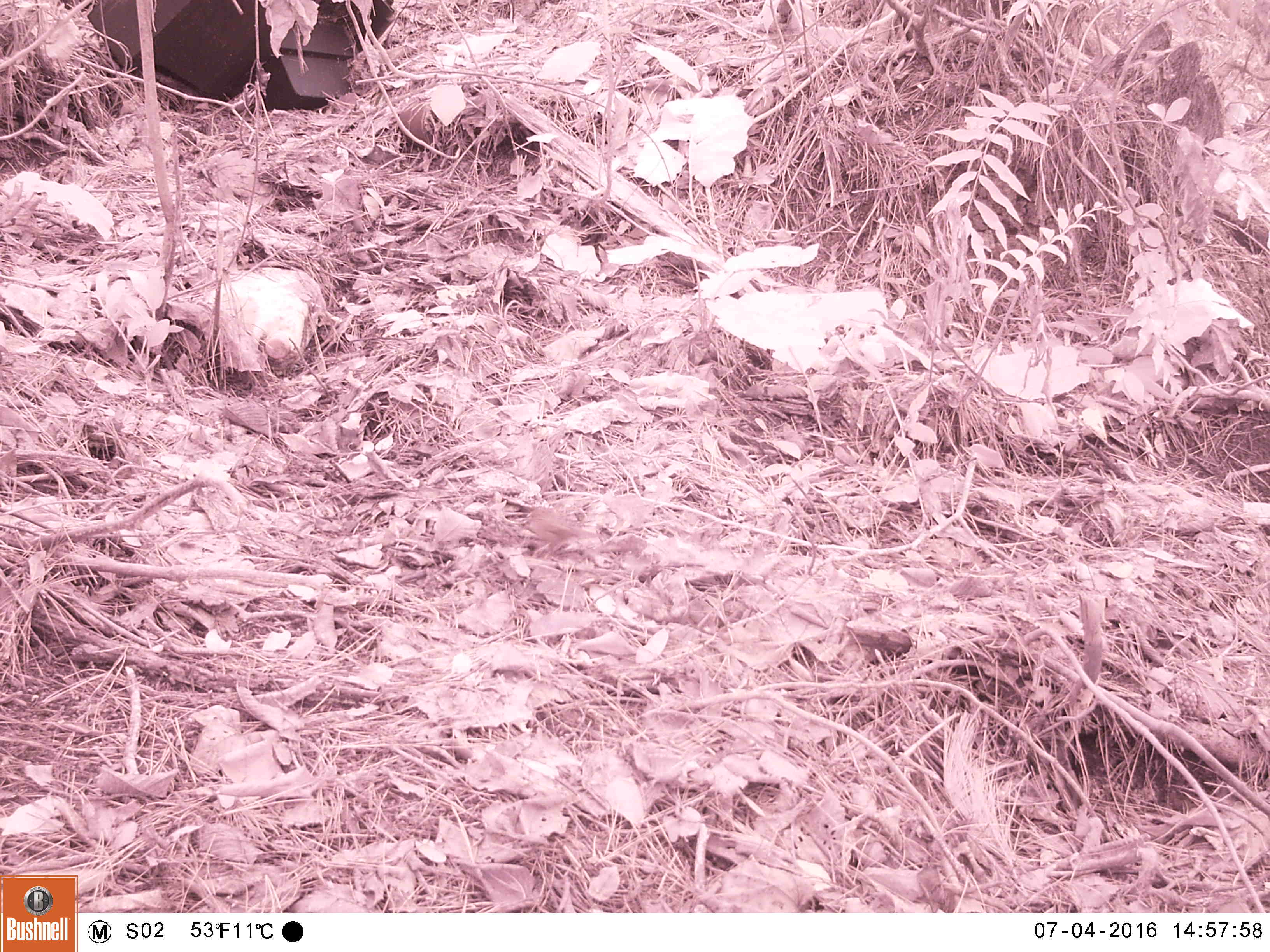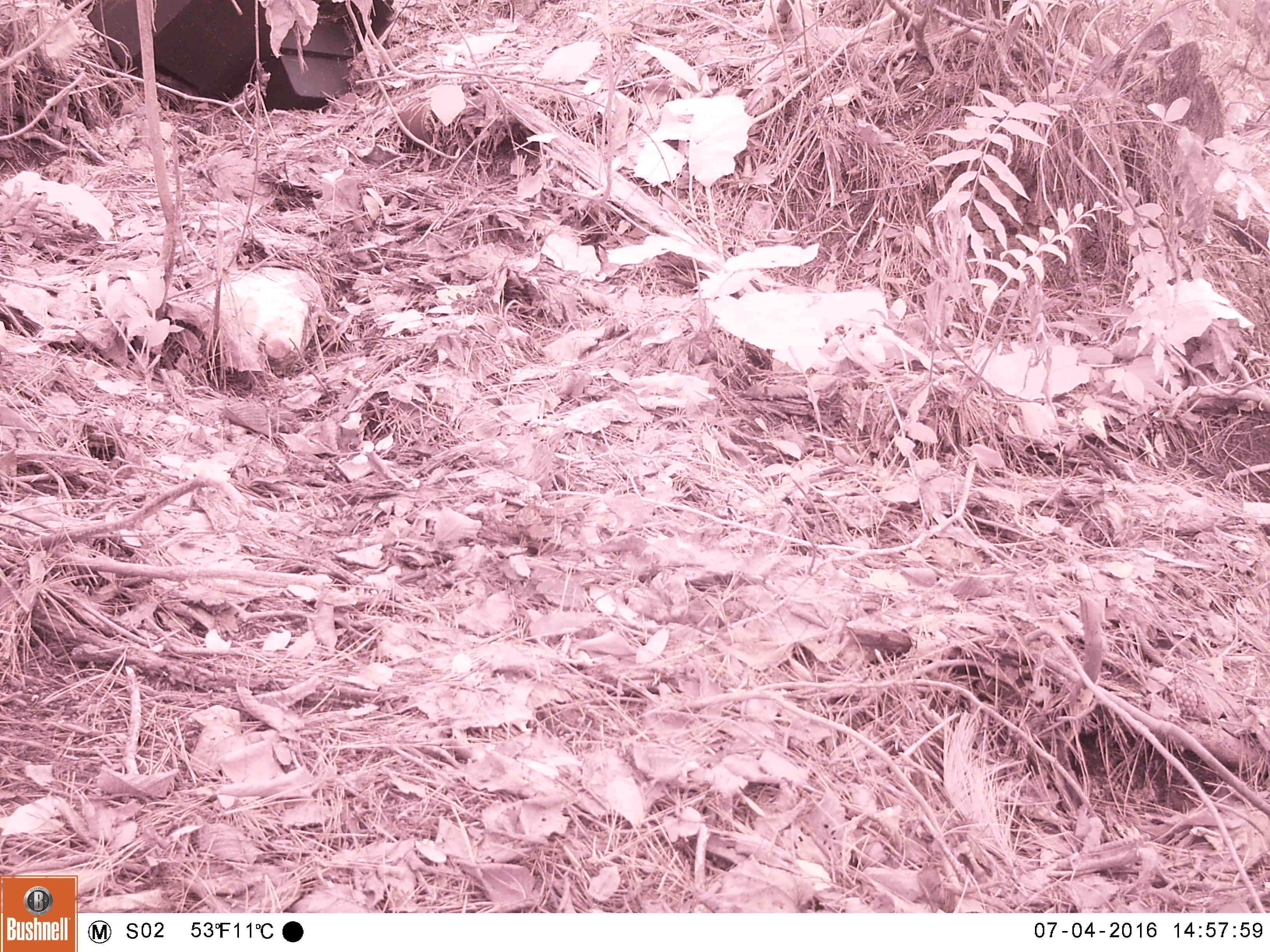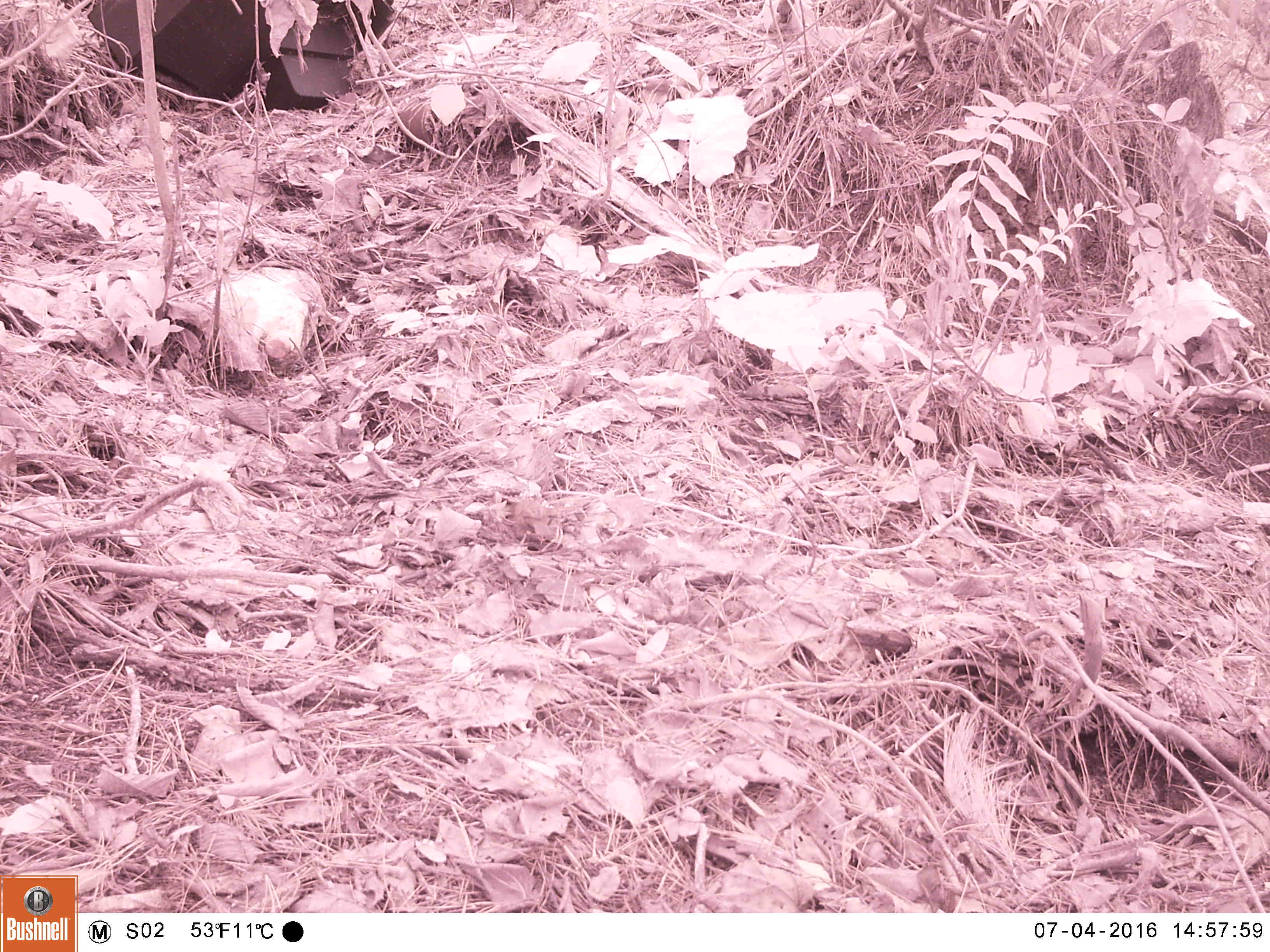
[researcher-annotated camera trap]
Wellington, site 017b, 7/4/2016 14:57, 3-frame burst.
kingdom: Animalia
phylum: Chordata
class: Aves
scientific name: Aves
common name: bird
Bird (Aves).